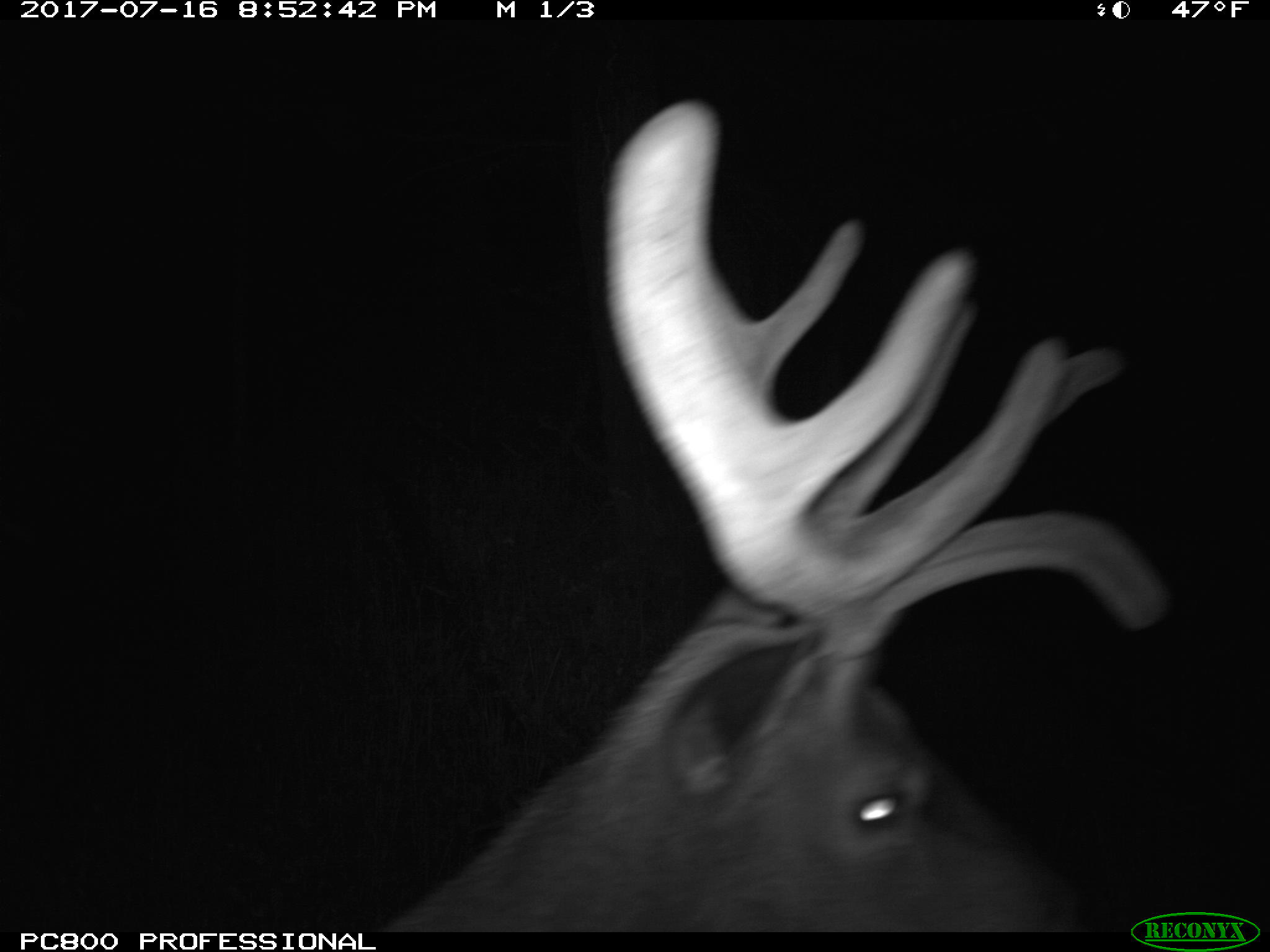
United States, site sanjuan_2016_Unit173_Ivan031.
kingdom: Animalia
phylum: Chordata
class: Mammalia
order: Artiodactyla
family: Cervidae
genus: Cervus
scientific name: Cervus elaphus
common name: red deer